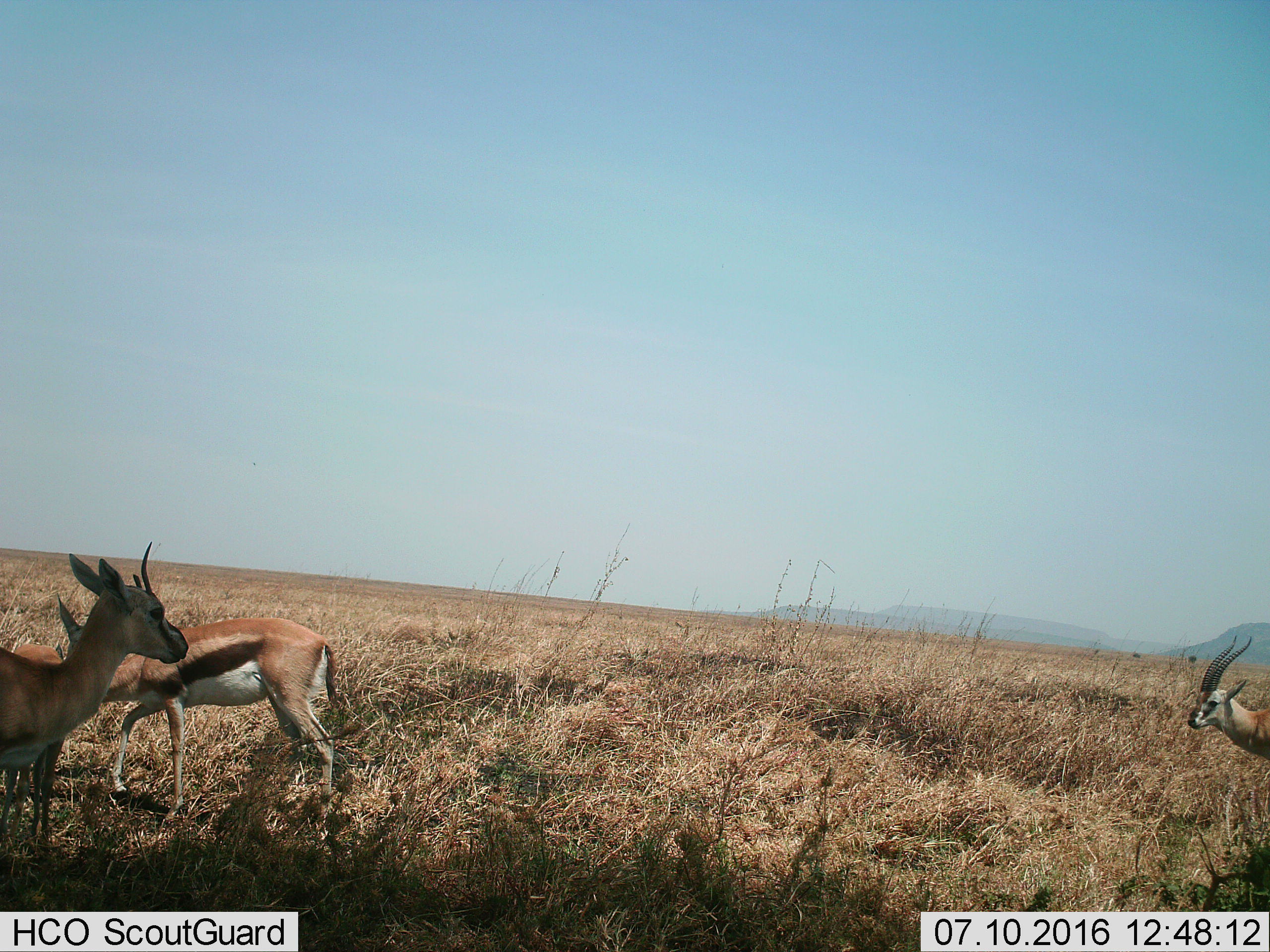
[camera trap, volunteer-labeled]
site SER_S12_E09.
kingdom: Animalia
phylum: Chordata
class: Mammalia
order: Artiodactyla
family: Bovidae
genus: Eudorcas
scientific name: Eudorcas thomsonii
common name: thomson's gazelle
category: gazellethomsons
Gazellethomsons (thomson's gazelle) (Eudorcas thomsonii), count 4. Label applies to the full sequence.